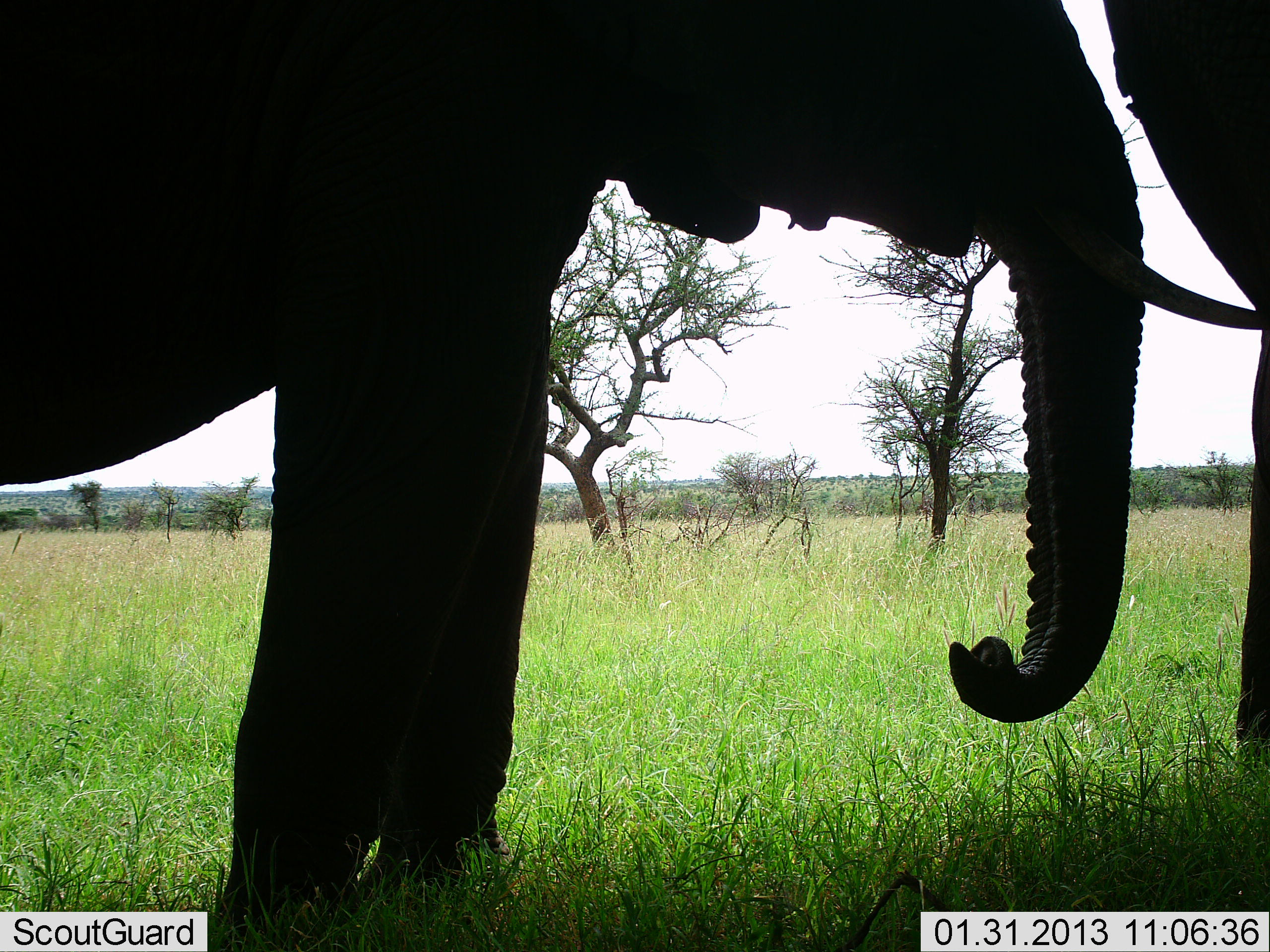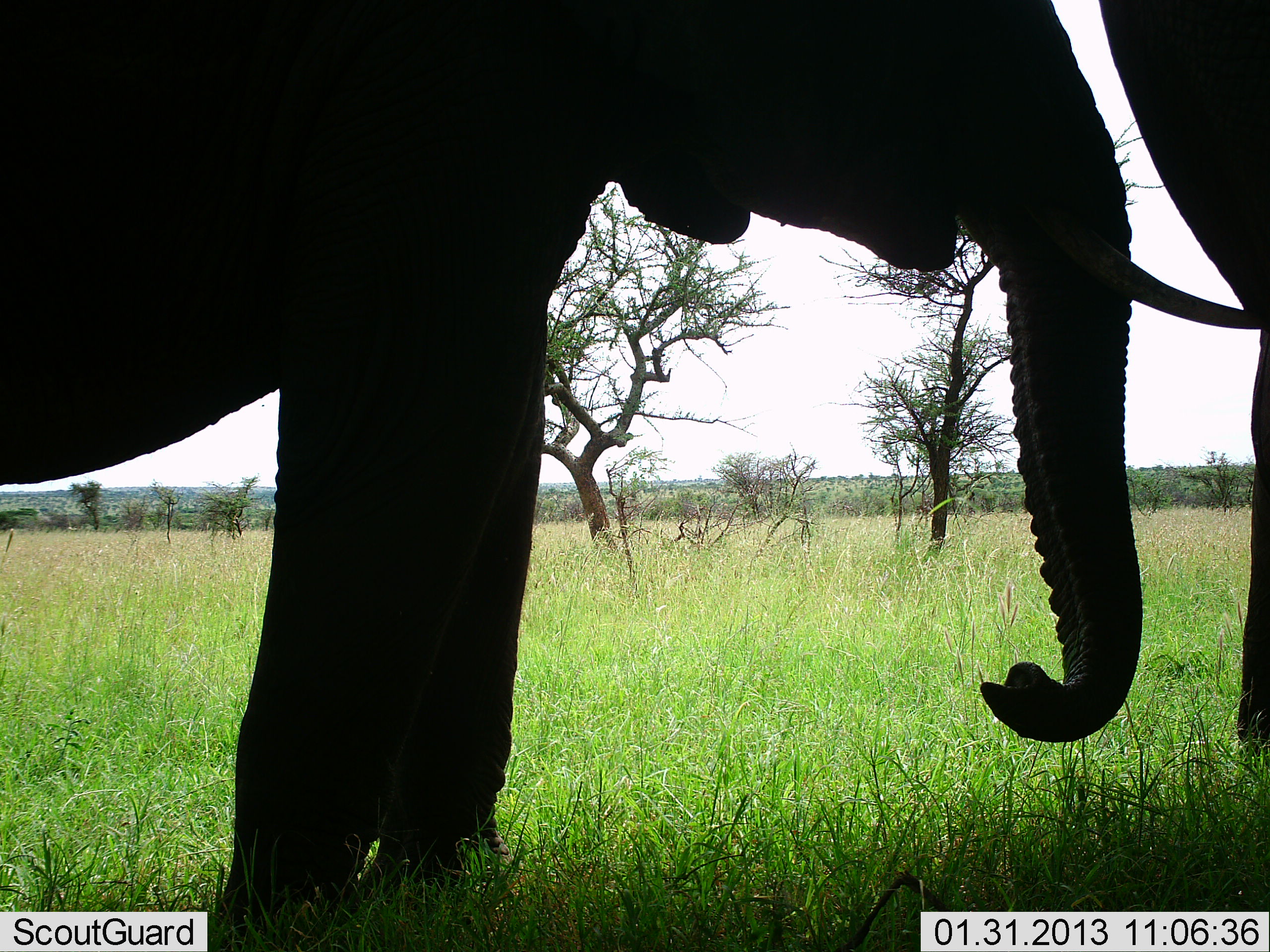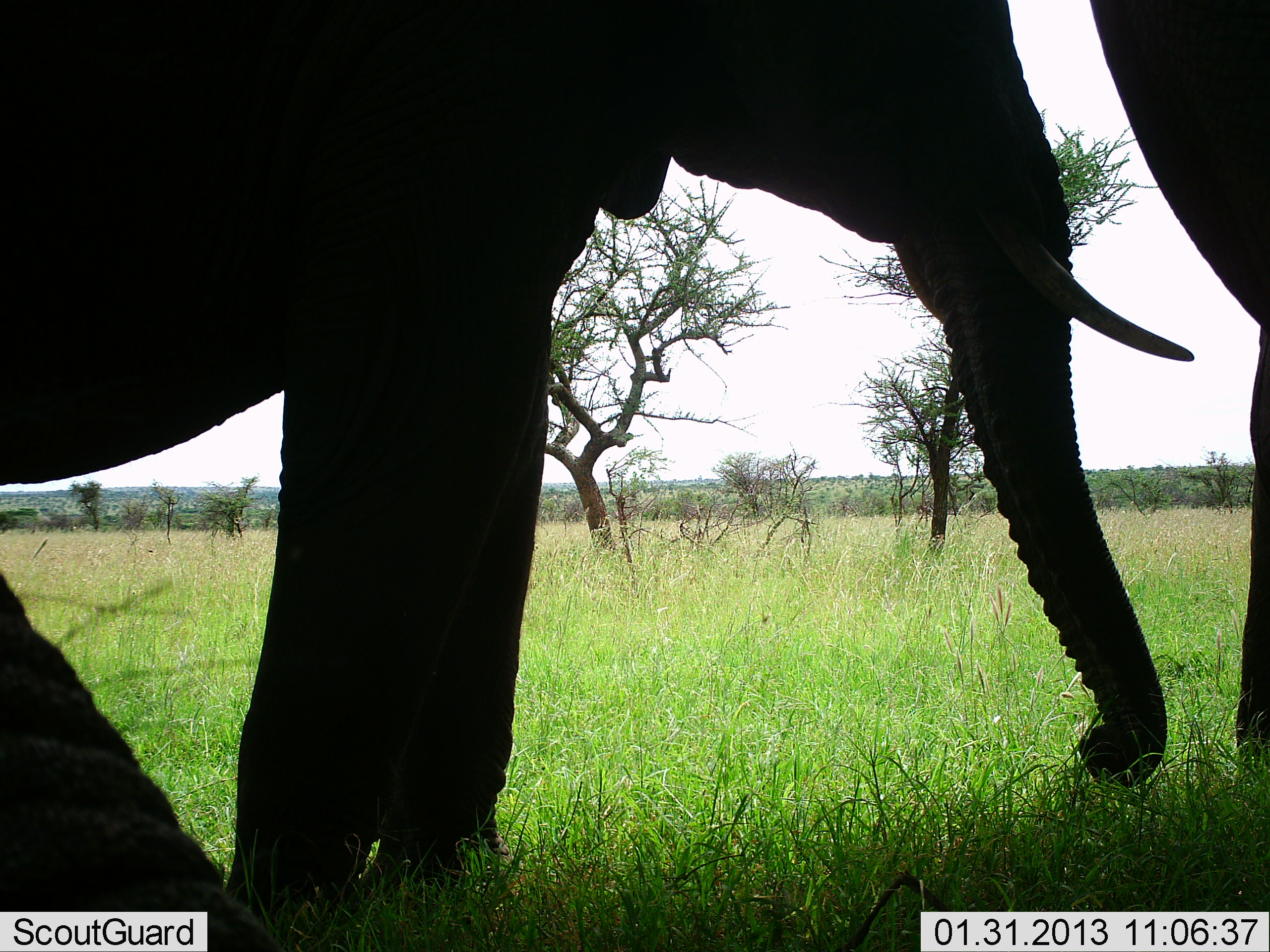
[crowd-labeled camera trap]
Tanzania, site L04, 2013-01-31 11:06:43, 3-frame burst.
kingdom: Animalia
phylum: Chordata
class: Mammalia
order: Proboscidea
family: Elephantidae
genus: Loxodonta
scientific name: Loxodonta africana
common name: african bush elephant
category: elephant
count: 2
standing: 86%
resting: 7%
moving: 10%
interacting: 21%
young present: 0%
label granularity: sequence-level